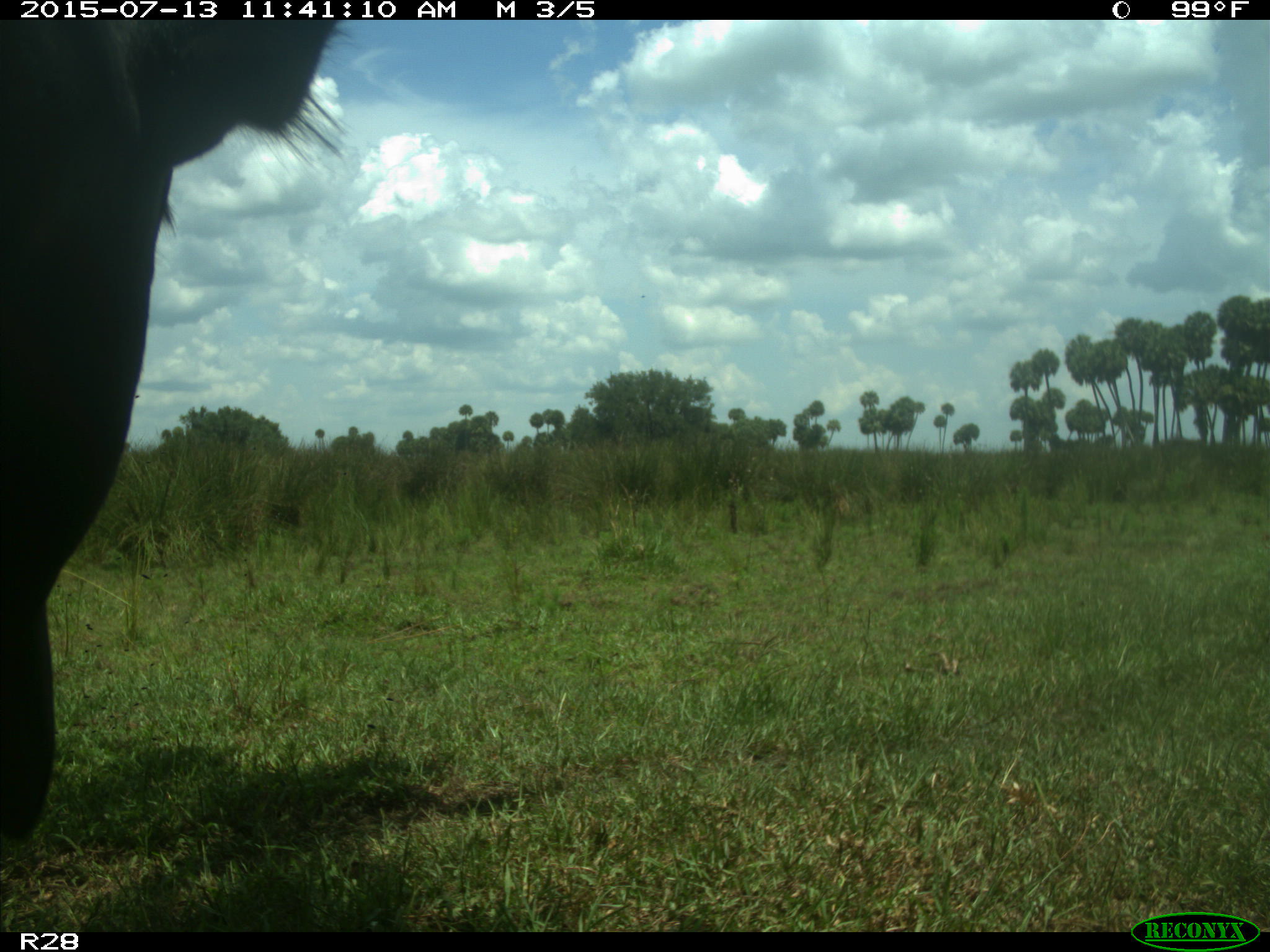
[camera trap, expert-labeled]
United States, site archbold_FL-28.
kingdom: Animalia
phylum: Chordata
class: Mammalia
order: Artiodactyla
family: Bovidae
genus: Bos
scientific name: Bos taurus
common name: domestic cow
Bos taurus (domestic cow).